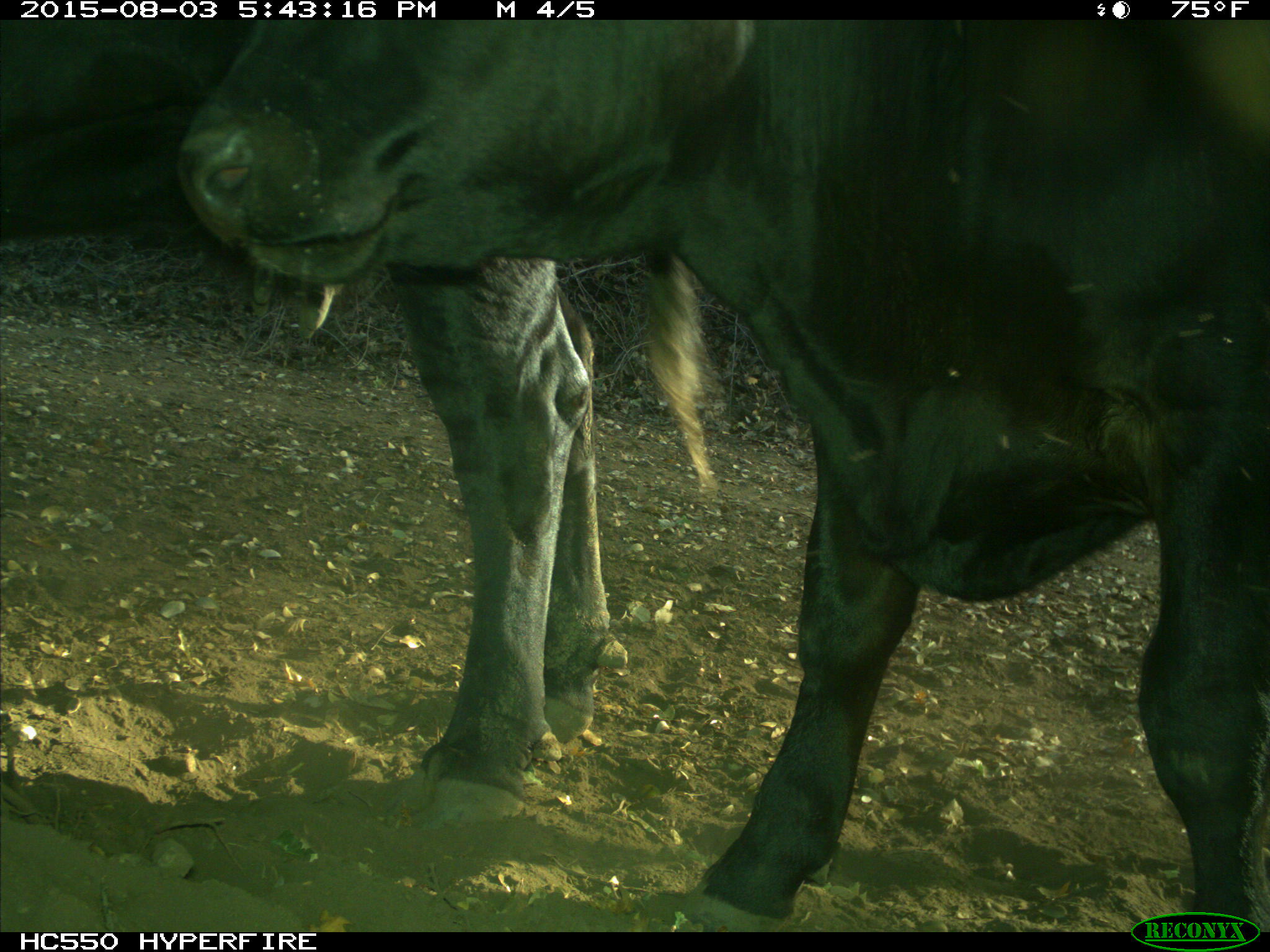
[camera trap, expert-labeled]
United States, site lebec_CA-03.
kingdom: Animalia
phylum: Chordata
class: Mammalia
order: Artiodactyla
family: Bovidae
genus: Bos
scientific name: Bos taurus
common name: domestic cow